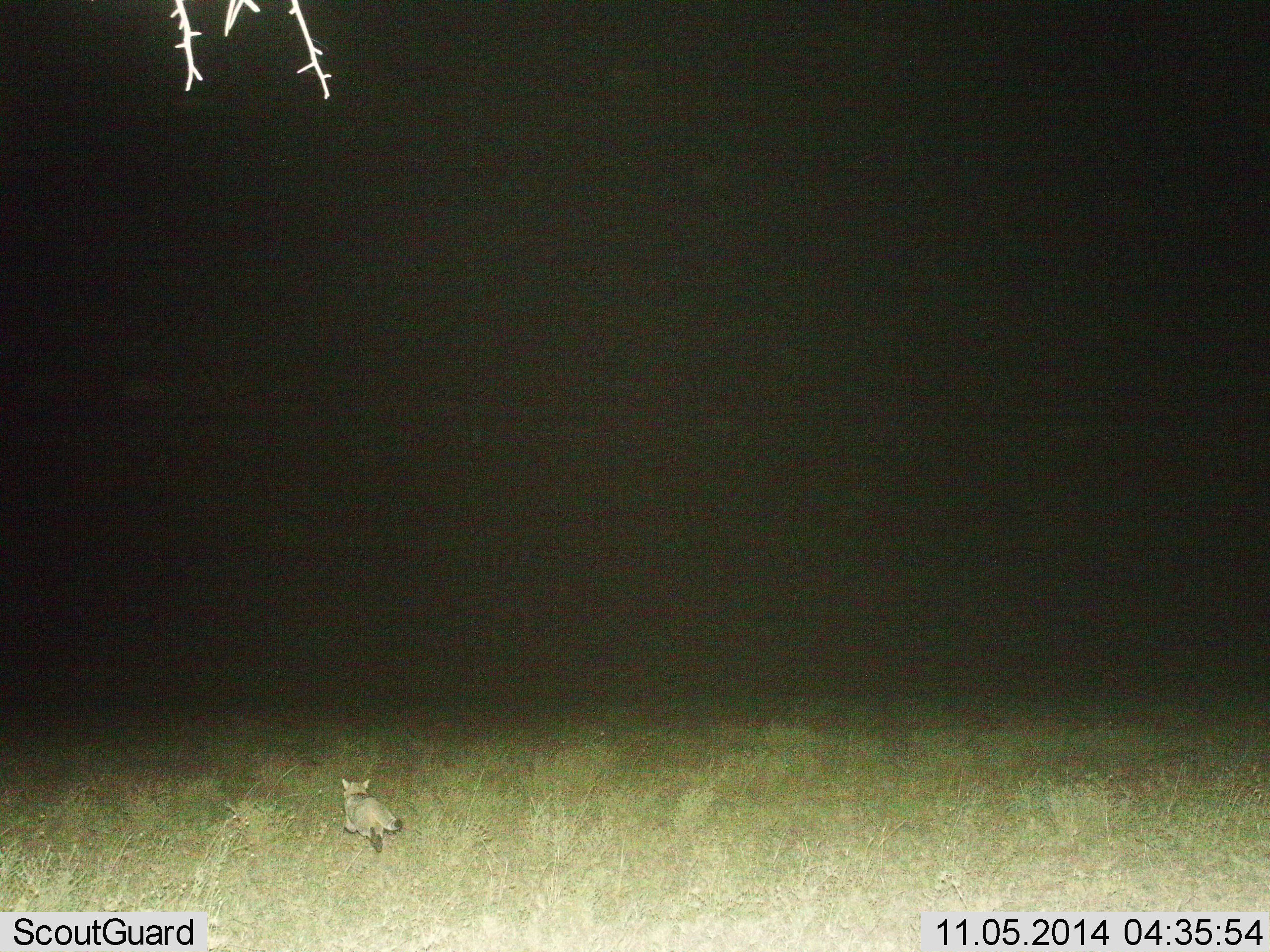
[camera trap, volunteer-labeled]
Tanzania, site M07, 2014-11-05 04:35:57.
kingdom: Animalia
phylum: Chordata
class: Mammalia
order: Carnivora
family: Canidae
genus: Otocyon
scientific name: Otocyon megalotis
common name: bat-eared fox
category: batearedfox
Batearedfox (bat-eared fox) (Otocyon megalotis), count 1. Behavior (volunteer vote fractions): standing 20%, resting 20%, moving 60%, interacting 0%. Young present (vote fraction): 0%. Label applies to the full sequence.